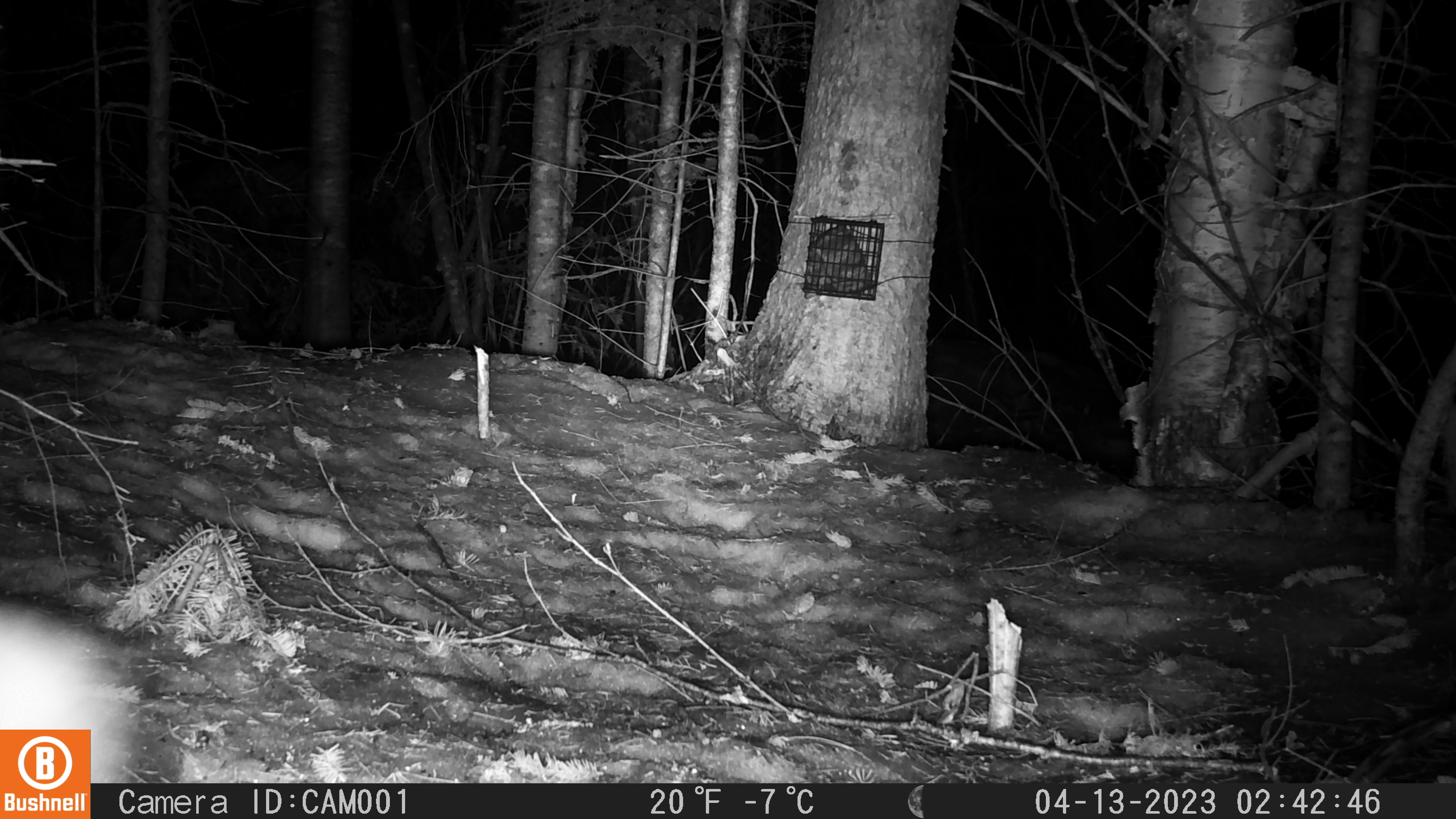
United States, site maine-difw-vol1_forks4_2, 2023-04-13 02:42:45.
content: unidentified animal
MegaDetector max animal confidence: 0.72